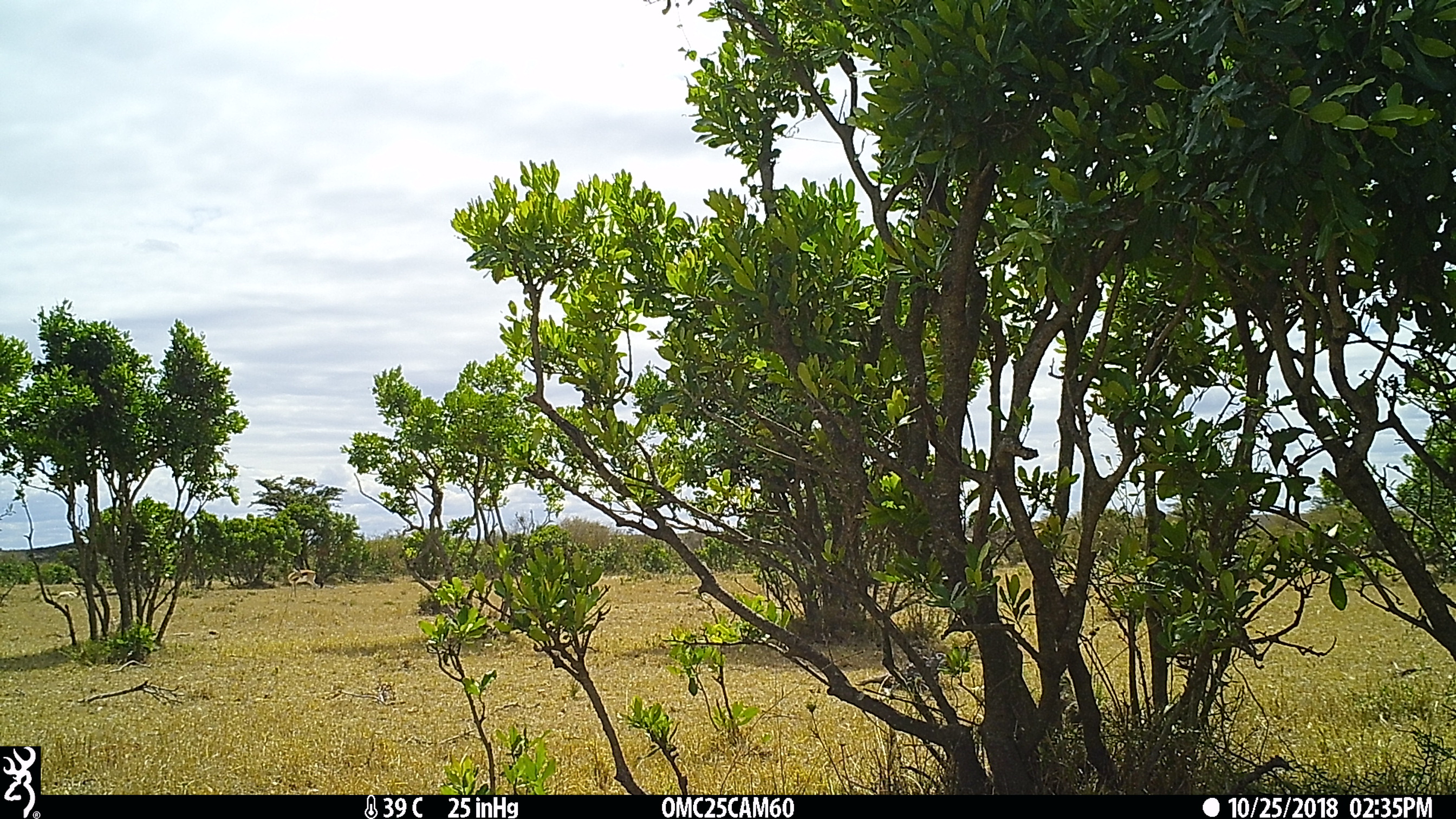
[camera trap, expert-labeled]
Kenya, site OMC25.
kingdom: Animalia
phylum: Chordata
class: Mammalia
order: Artiodactyla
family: Bovidae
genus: Eudorcas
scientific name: Eudorcas thomsonii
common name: thomon's gazelle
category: gazelle thomsons